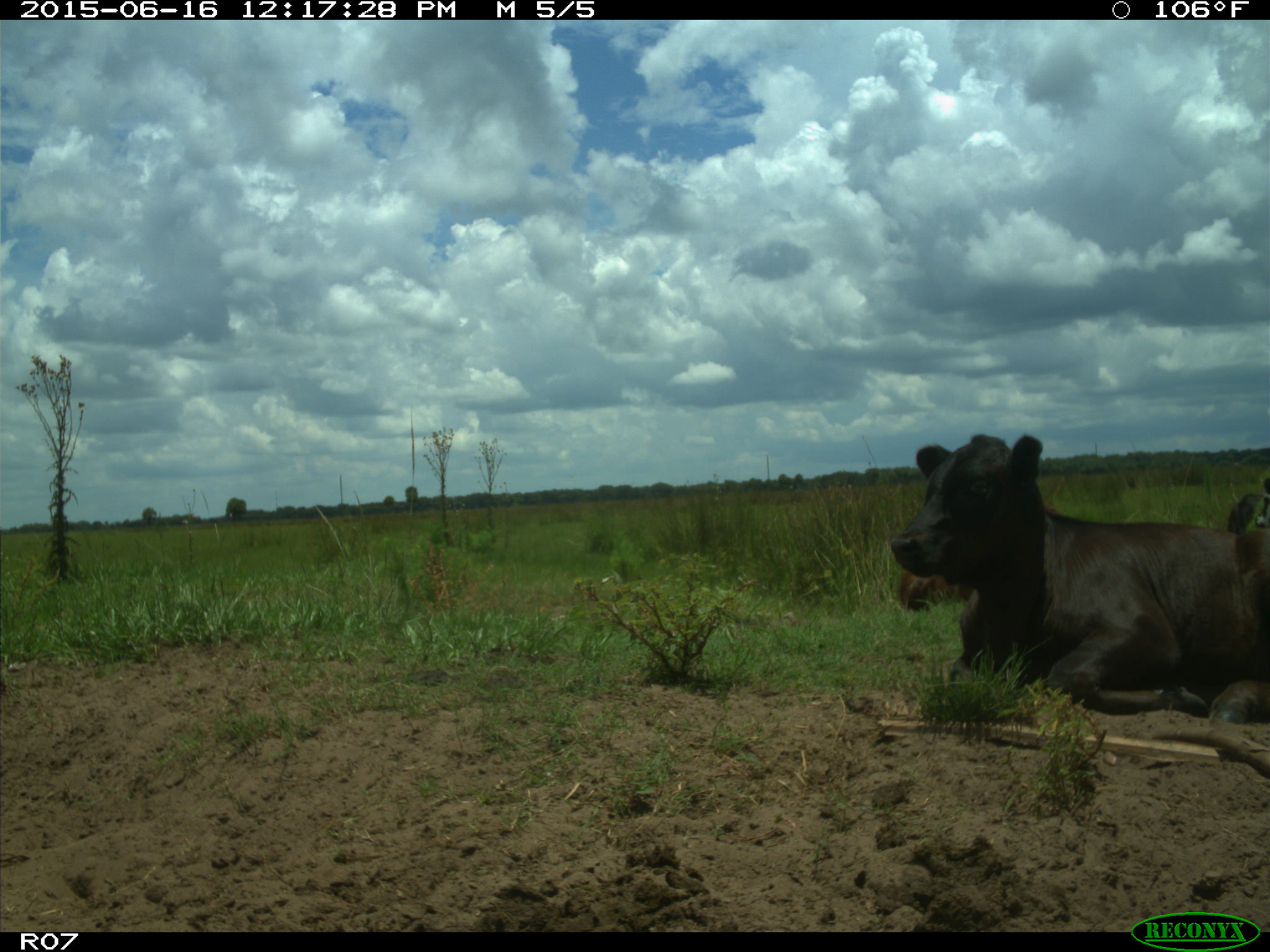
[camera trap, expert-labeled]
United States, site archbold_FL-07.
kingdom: Animalia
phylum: Chordata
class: Mammalia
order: Artiodactyla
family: Bovidae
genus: Bos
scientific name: Bos taurus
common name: domestic cow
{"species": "Bos taurus (domestic cow)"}